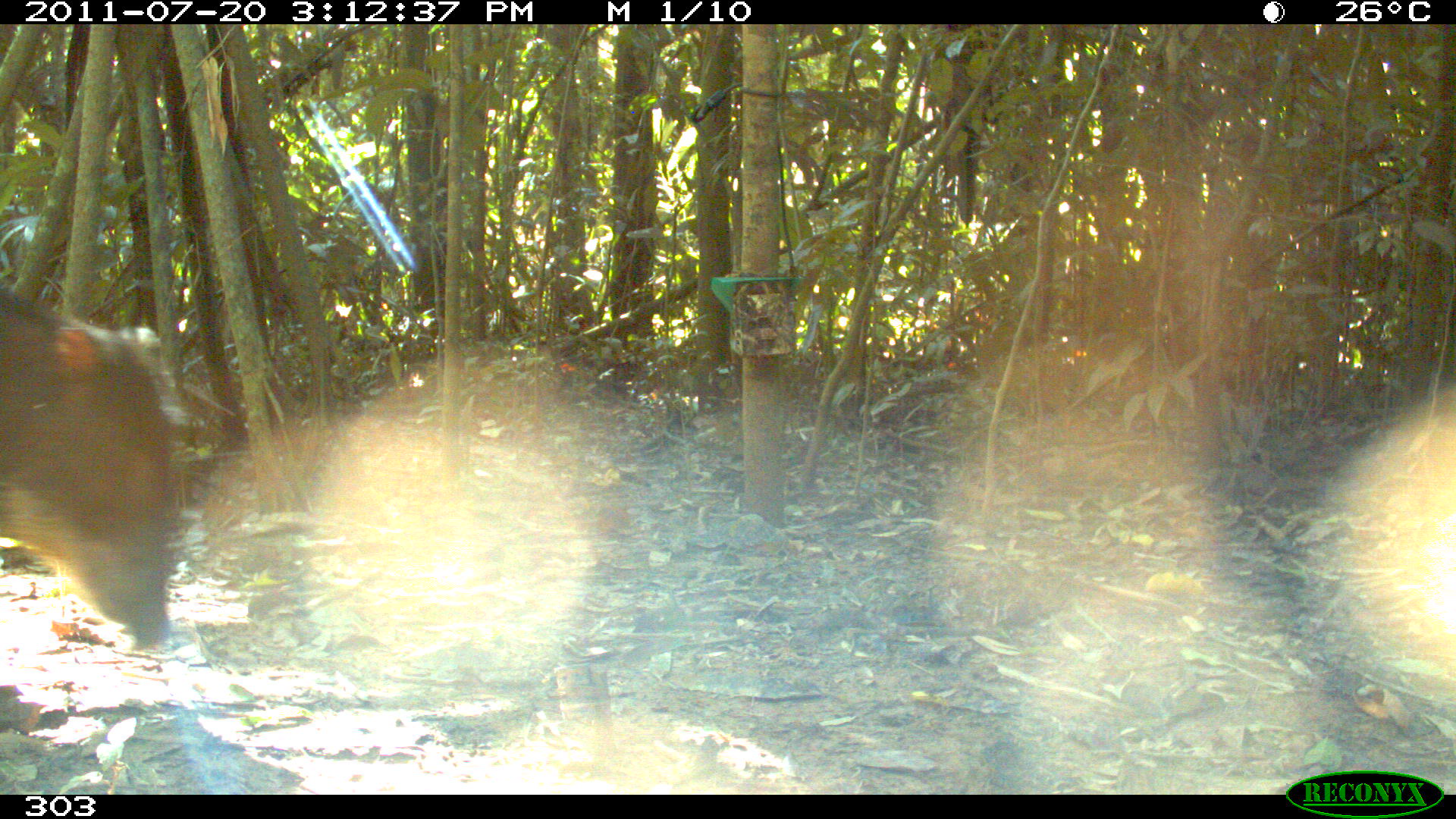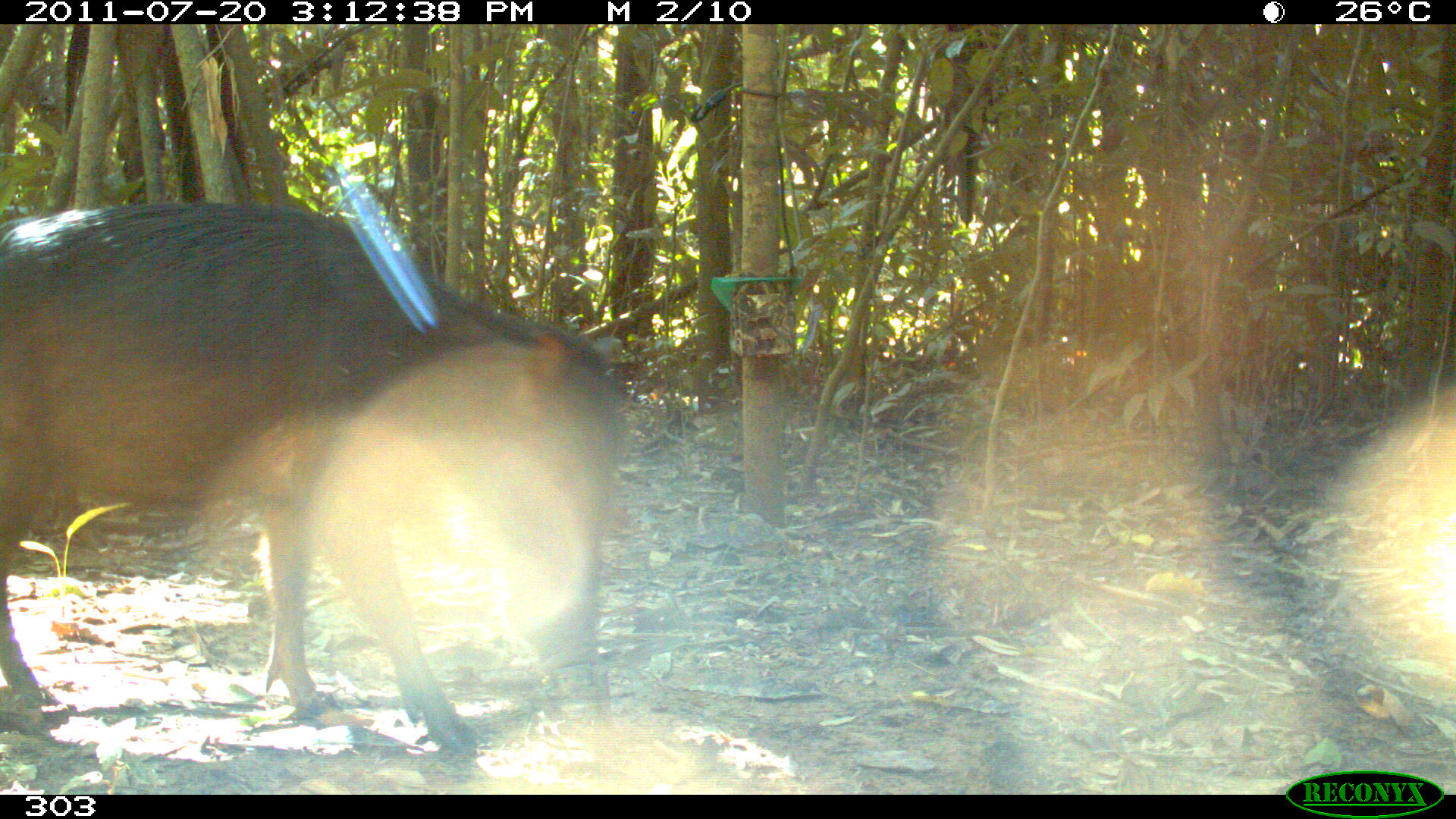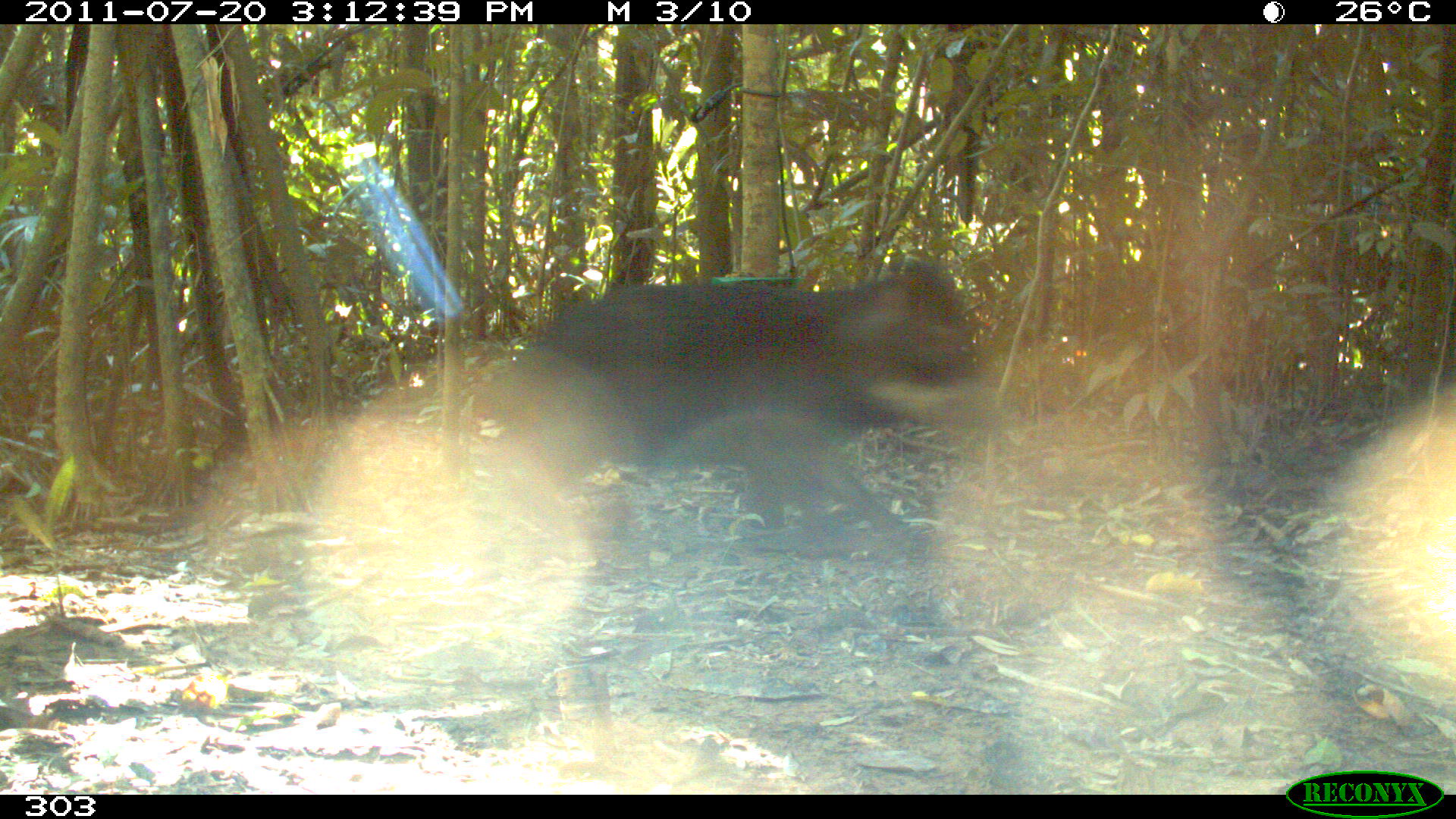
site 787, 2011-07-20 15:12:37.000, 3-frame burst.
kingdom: Animalia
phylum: Chordata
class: Mammalia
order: Artiodactyla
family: Tayassuidae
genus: Tayassu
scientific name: Tayassu pecari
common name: white-lipped peccary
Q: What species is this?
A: Tayassu pecari (white-lipped peccary).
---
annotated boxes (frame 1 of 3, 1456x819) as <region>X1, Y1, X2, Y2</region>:
tayassu pecari: <region>0, 287, 185, 646</region>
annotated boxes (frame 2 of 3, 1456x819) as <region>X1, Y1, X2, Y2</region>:
tayassu pecari: <region>0, 196, 630, 756</region>